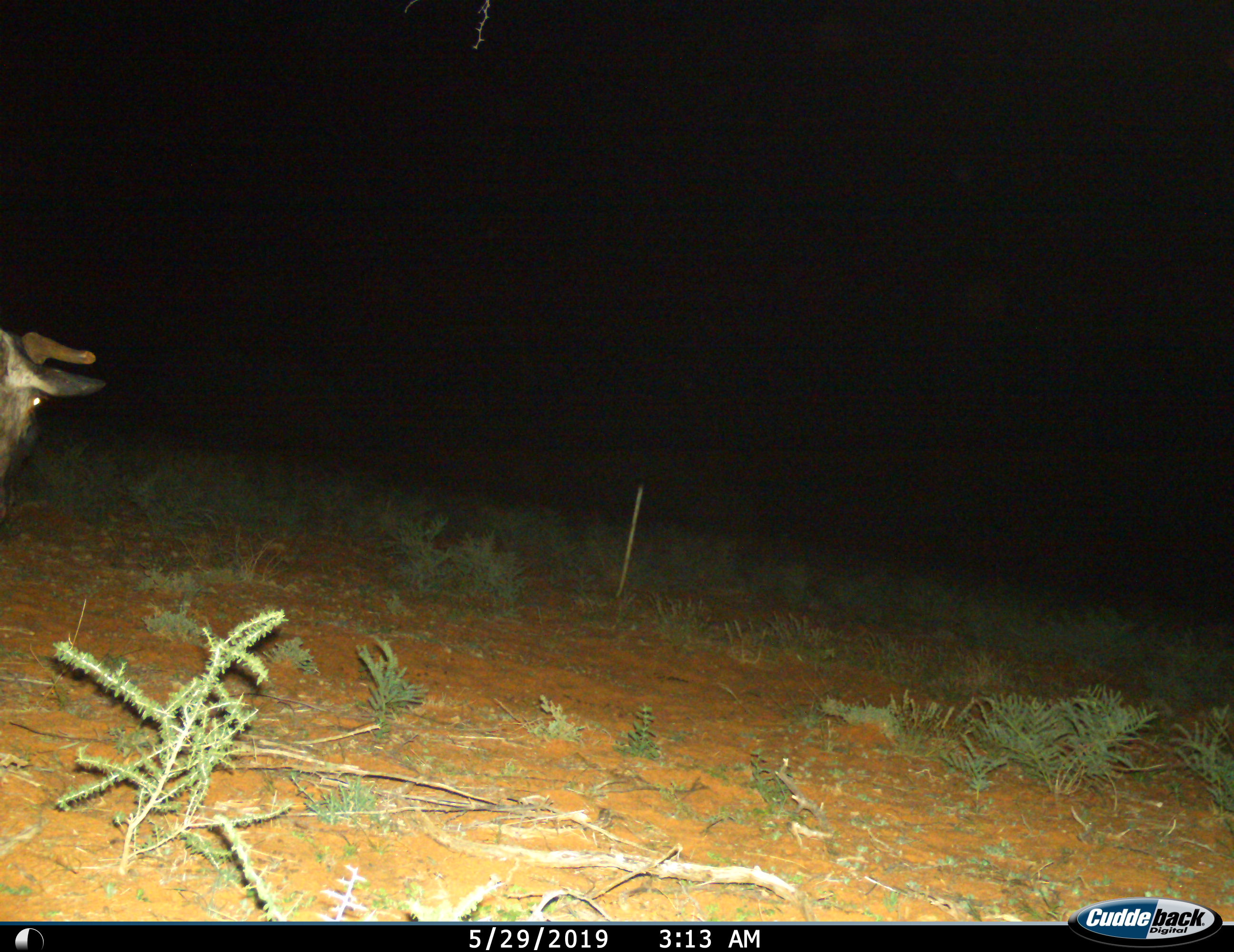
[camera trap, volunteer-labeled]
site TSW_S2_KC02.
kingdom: Animalia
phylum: Chordata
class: Mammalia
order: Artiodactyla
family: Bovidae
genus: Connochaetes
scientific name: Connochaetes taurinus taurinus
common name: blue wildebeest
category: wildebeestblue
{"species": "wildebeestblue (blue wildebeest) (Connochaetes taurinus taurinus)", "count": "1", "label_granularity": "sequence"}